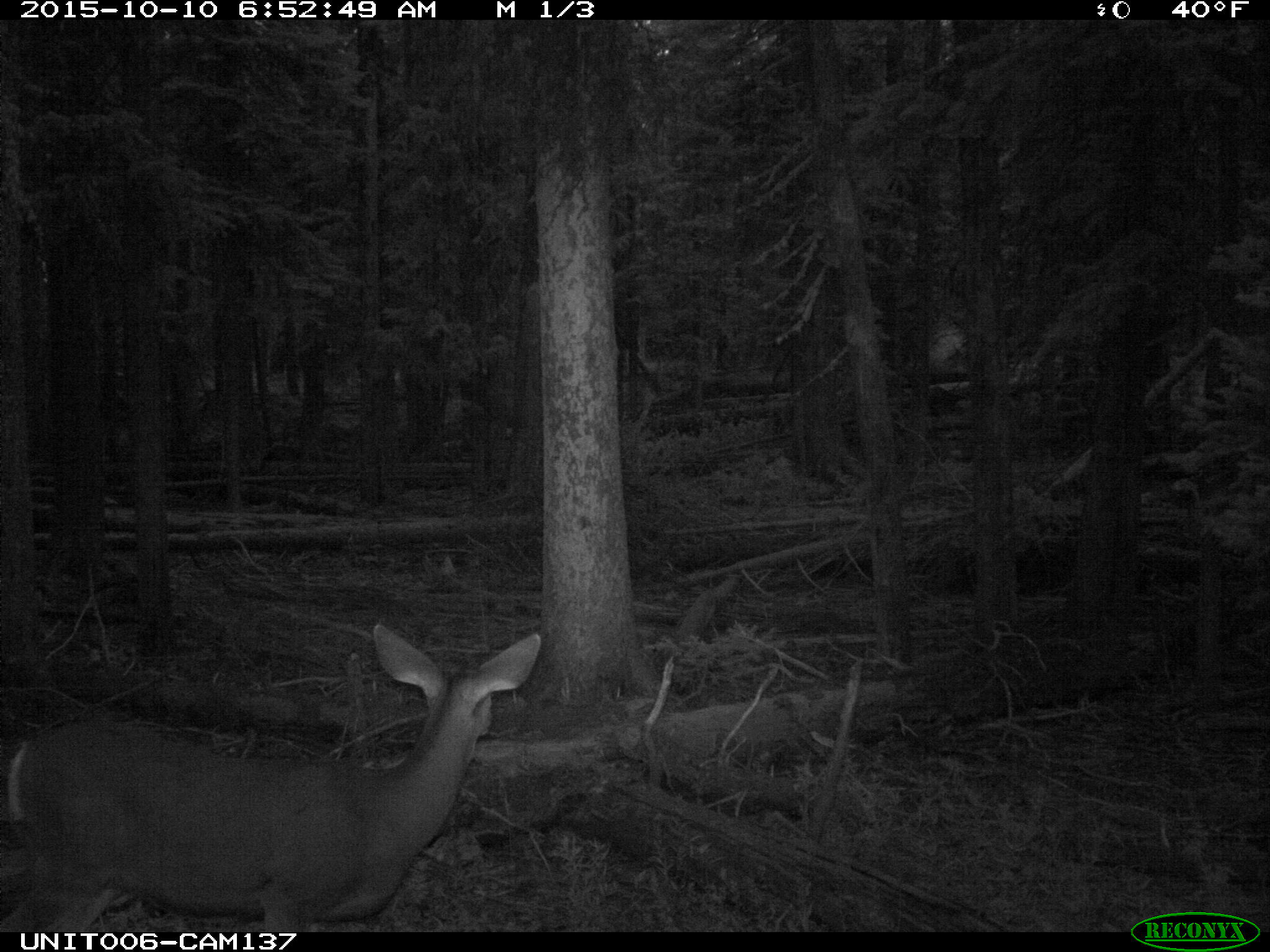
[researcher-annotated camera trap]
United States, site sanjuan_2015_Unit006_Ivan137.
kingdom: Animalia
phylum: Chordata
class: Mammalia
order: Artiodactyla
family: Cervidae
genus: Odocoileus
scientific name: Odocoileus hemionus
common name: mule deer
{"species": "Odocoileus hemionus (mule deer)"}